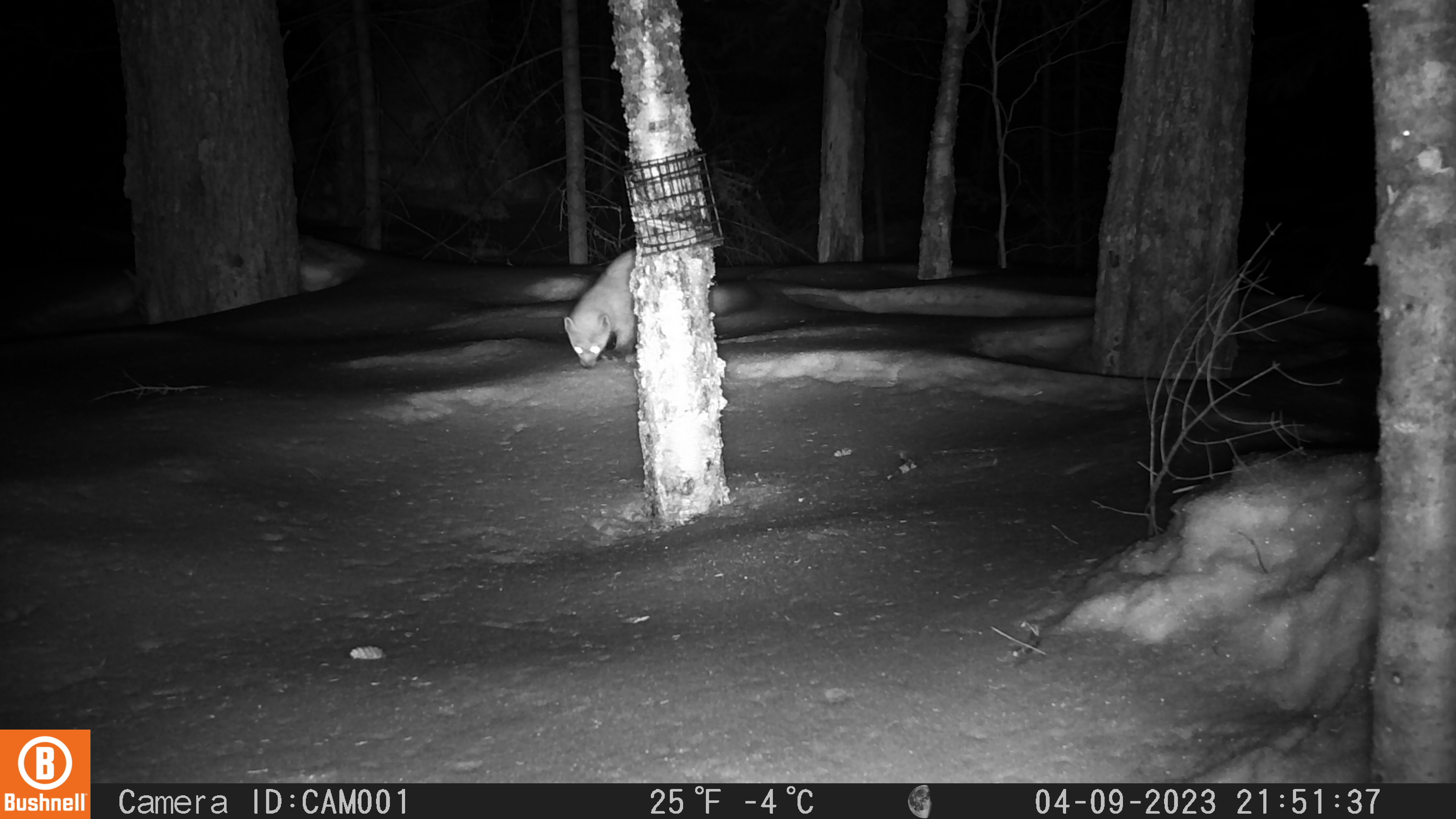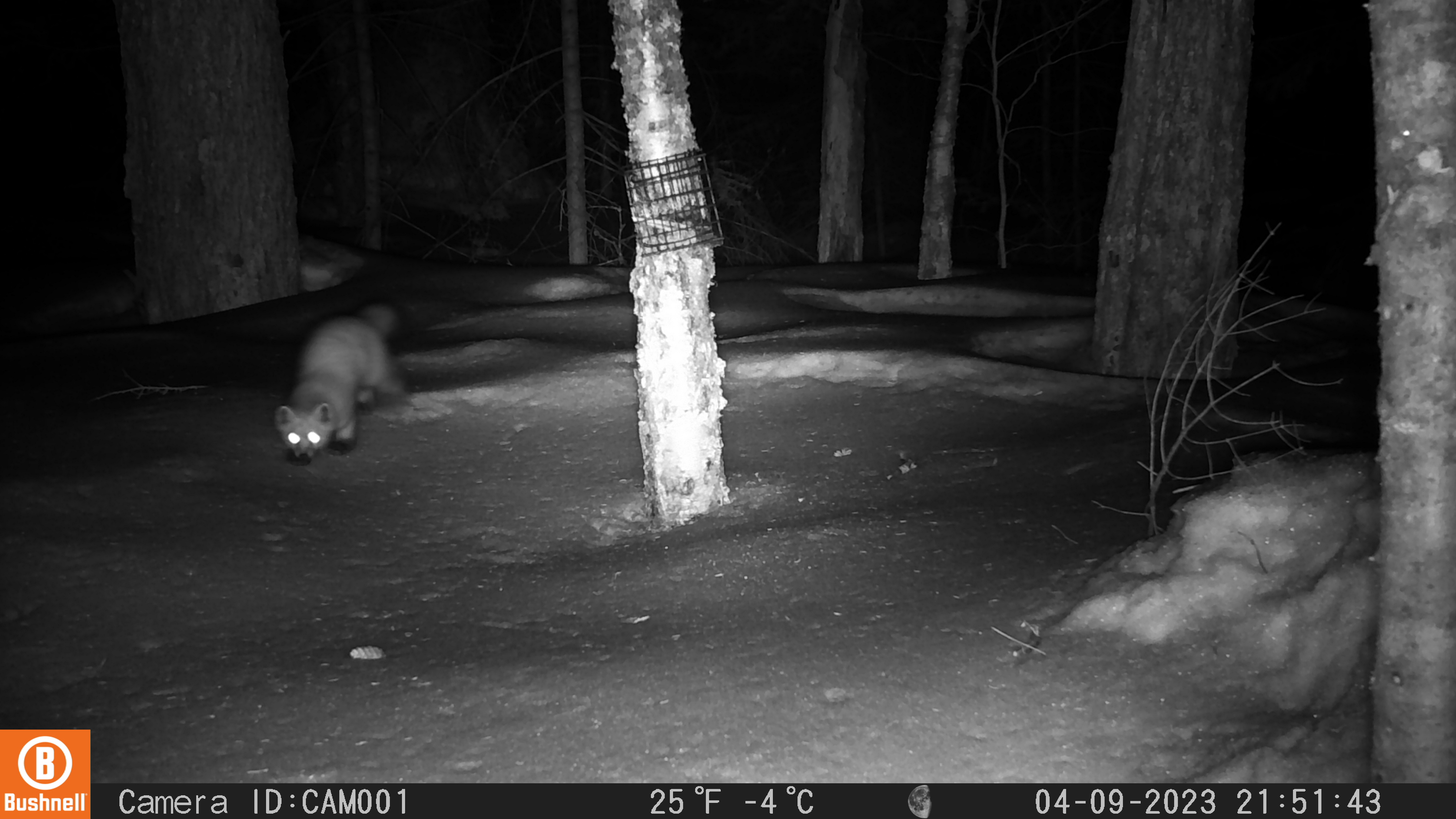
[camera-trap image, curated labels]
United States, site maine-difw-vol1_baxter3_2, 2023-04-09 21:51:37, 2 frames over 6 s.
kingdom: Animalia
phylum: Chordata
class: Mammalia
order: Carnivora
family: Mustelidae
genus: Martes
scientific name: Martes americana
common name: american marten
American marten (Martes americana).